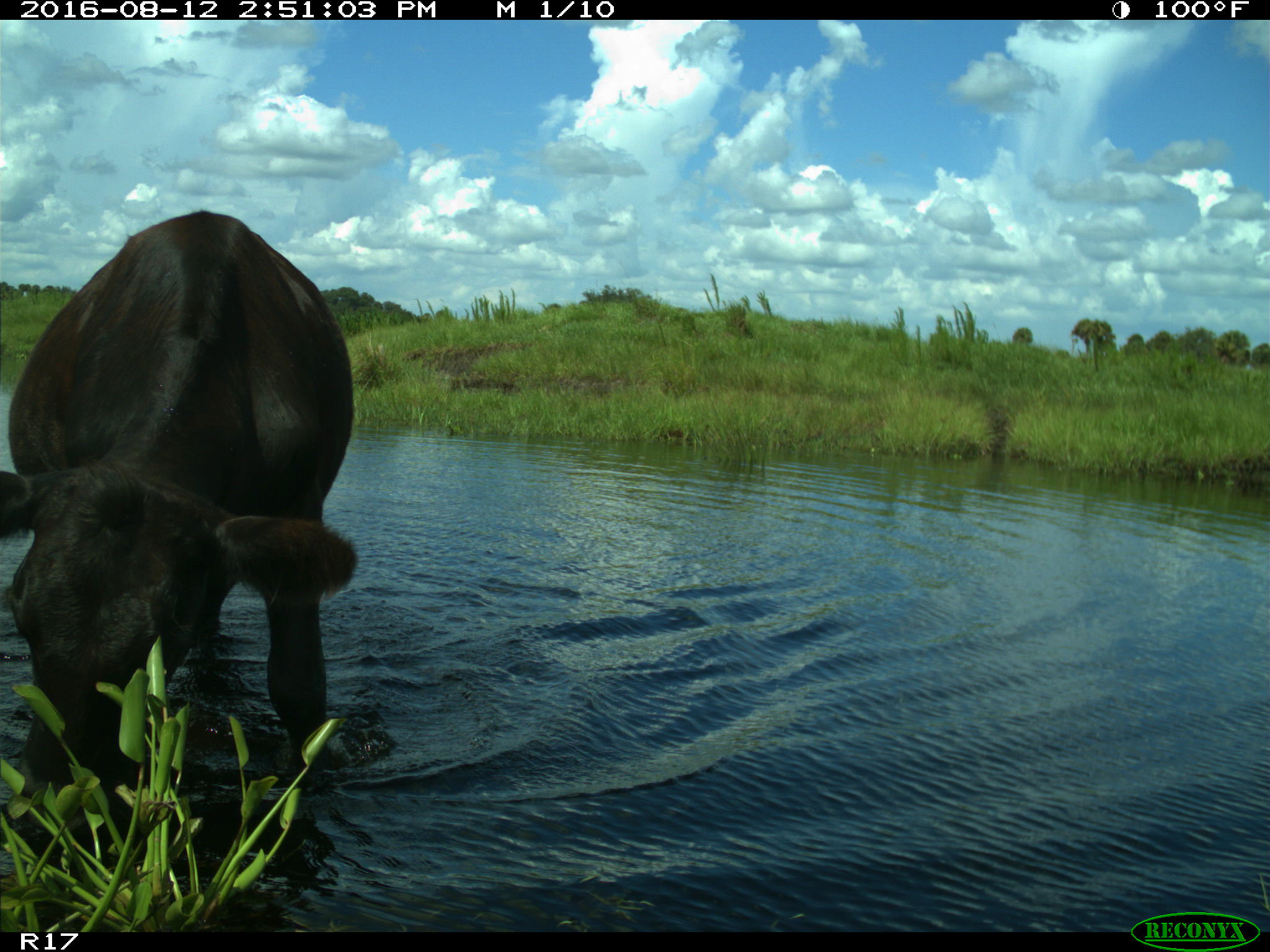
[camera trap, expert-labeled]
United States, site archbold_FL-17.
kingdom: Animalia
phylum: Chordata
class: Mammalia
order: Artiodactyla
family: Bovidae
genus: Bos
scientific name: Bos taurus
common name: domestic cow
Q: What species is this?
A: Bos taurus (domestic cow).